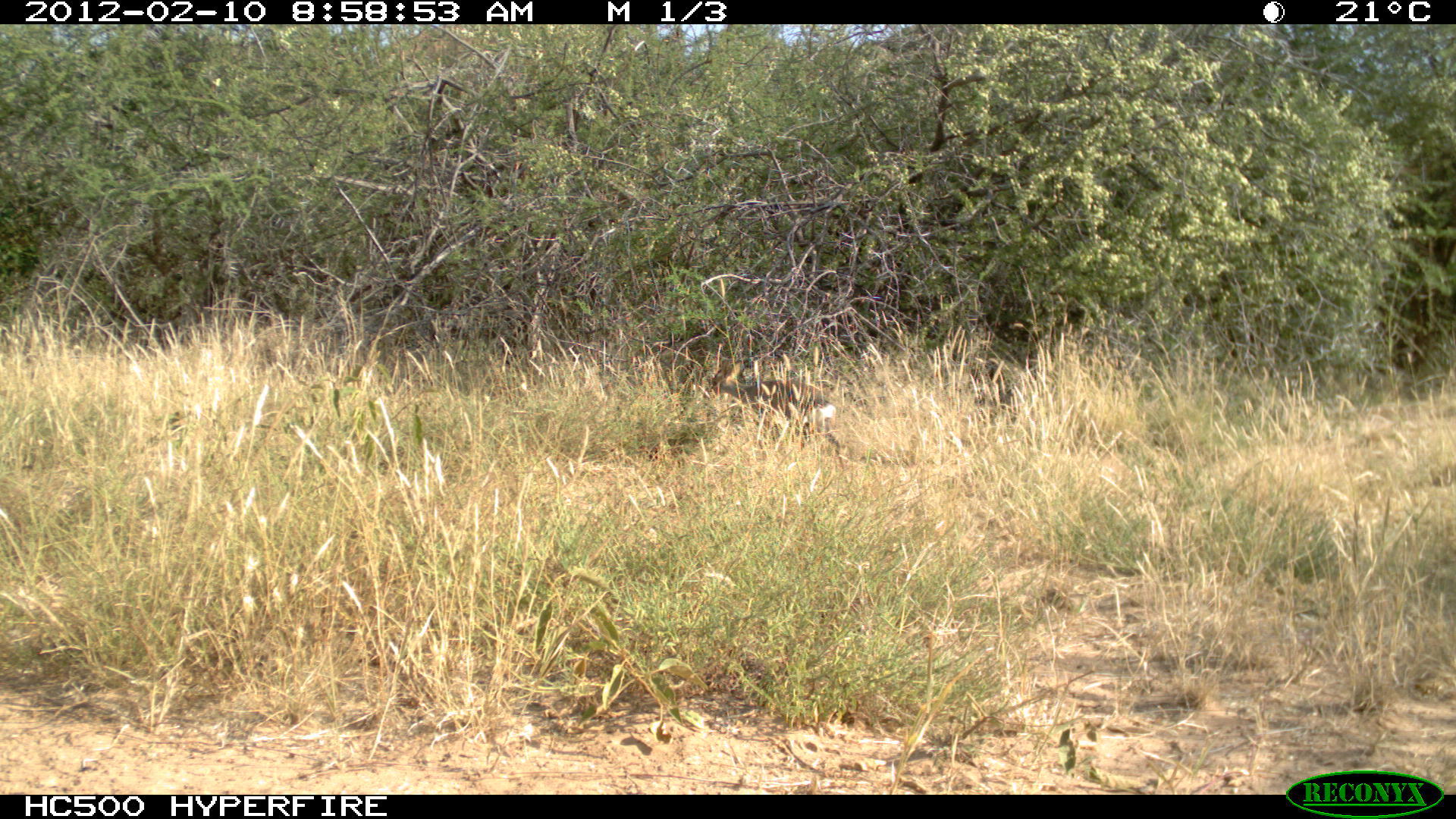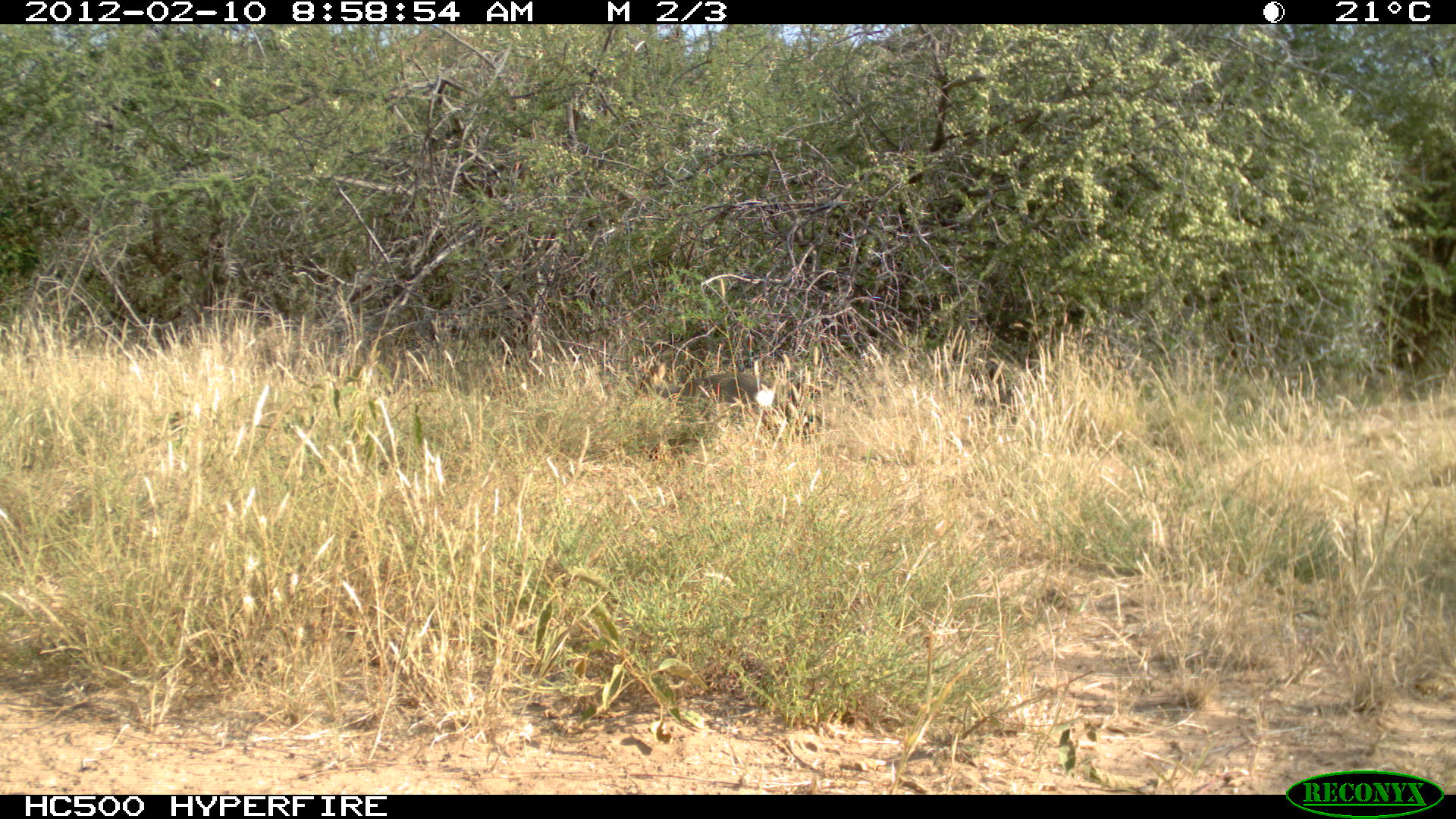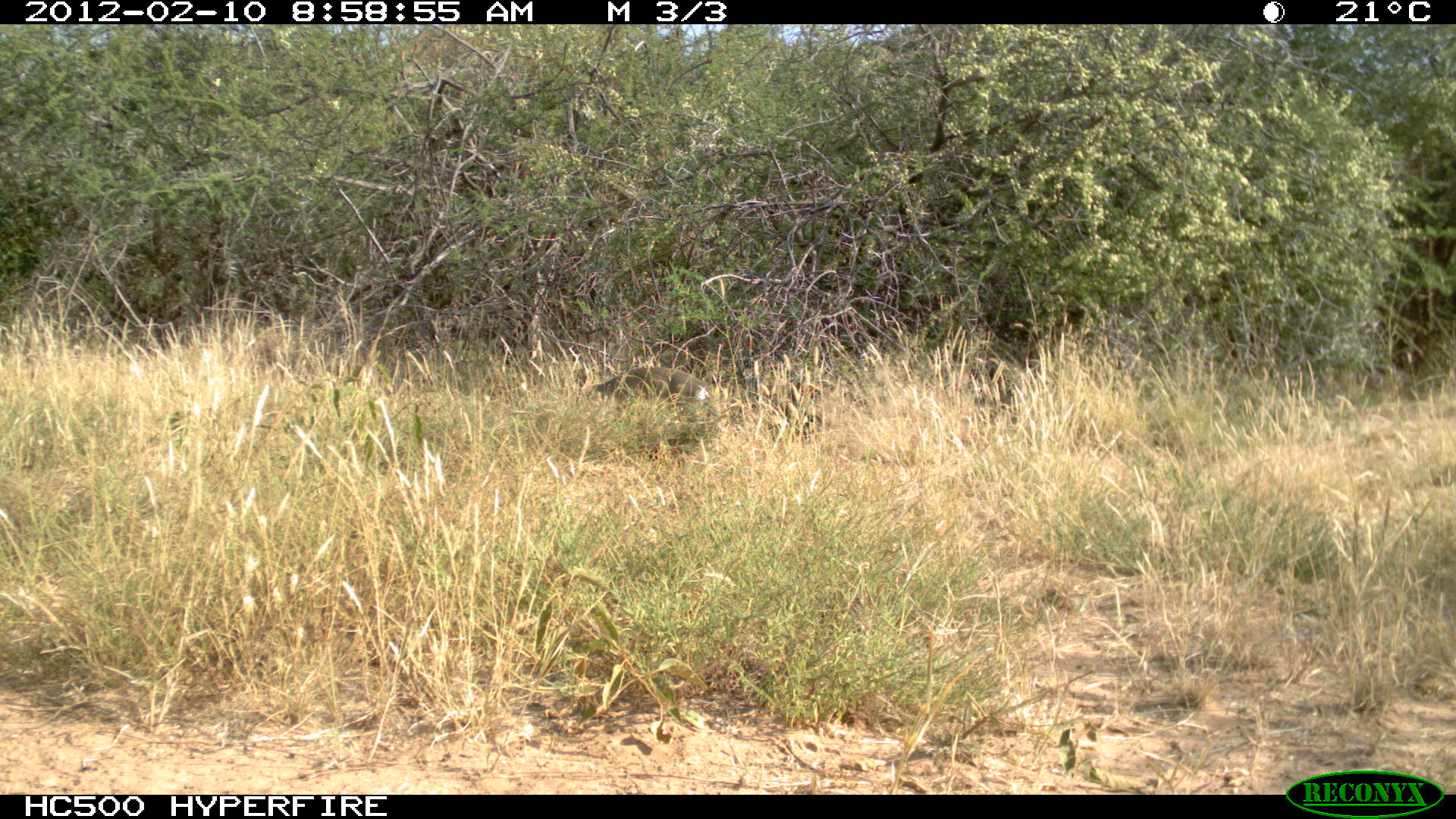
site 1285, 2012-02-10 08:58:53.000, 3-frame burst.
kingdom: Animalia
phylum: Chordata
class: Mammalia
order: Artiodactyla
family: Bovidae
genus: Madoqua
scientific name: Madoqua guentheri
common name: günther's dik-dik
Madoqua guentheri (günther's dik-dik), count 1.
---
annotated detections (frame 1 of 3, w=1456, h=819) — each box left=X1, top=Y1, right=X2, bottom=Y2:
madoqua guentheri: left=701, top=356, right=852, bottom=485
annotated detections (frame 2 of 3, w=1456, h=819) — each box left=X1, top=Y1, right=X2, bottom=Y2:
madoqua guentheri: left=651, top=357, right=779, bottom=407